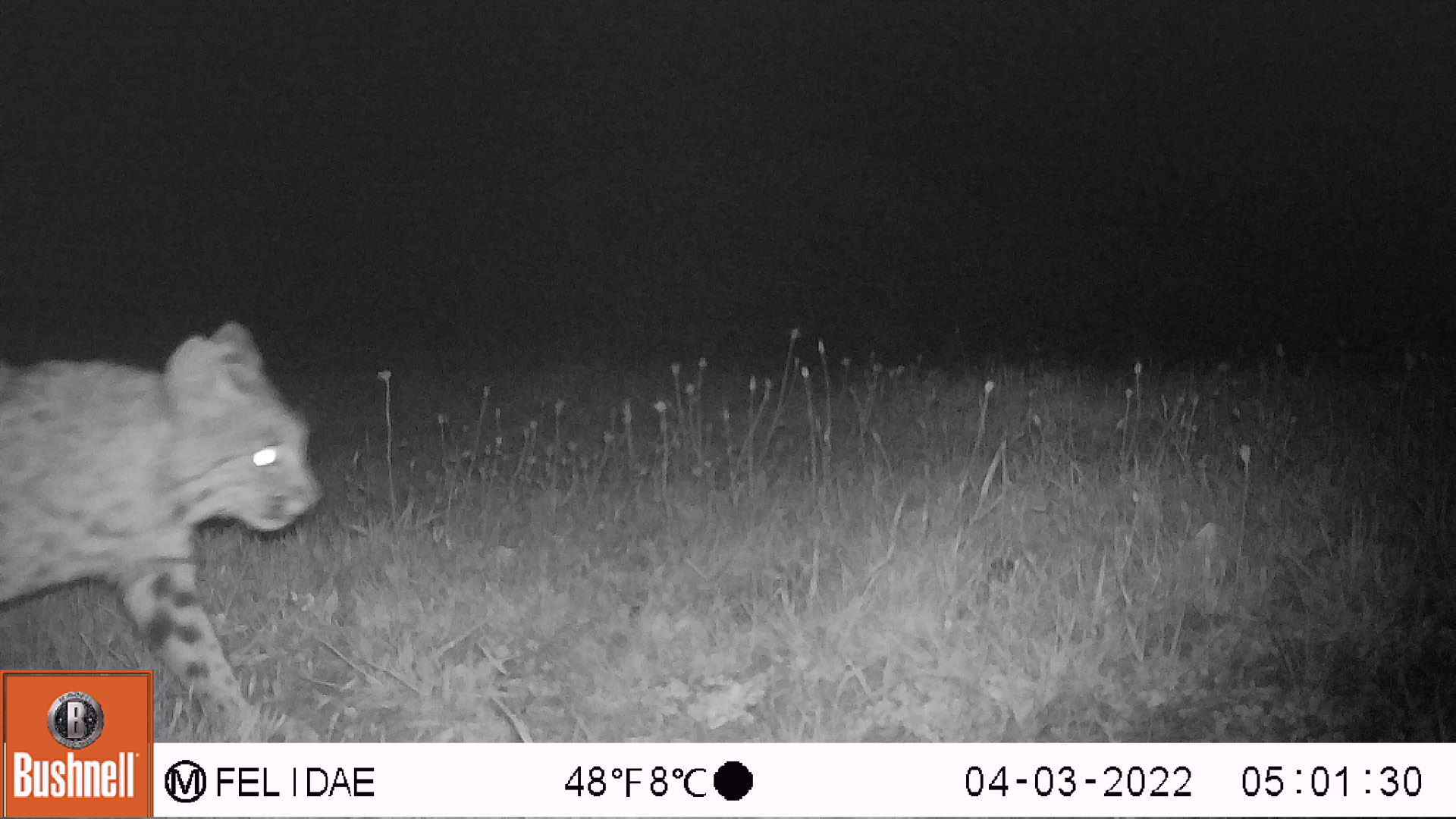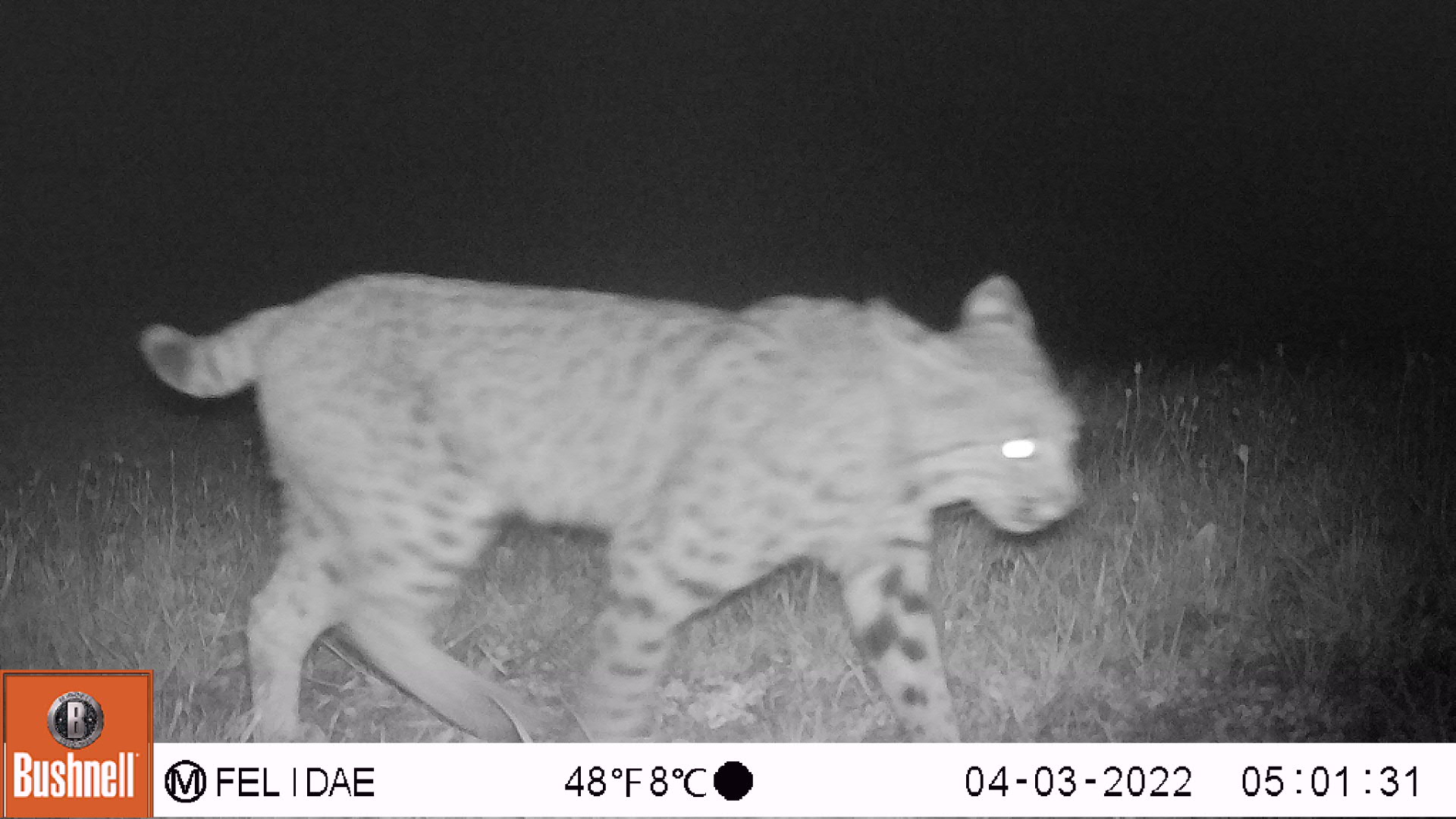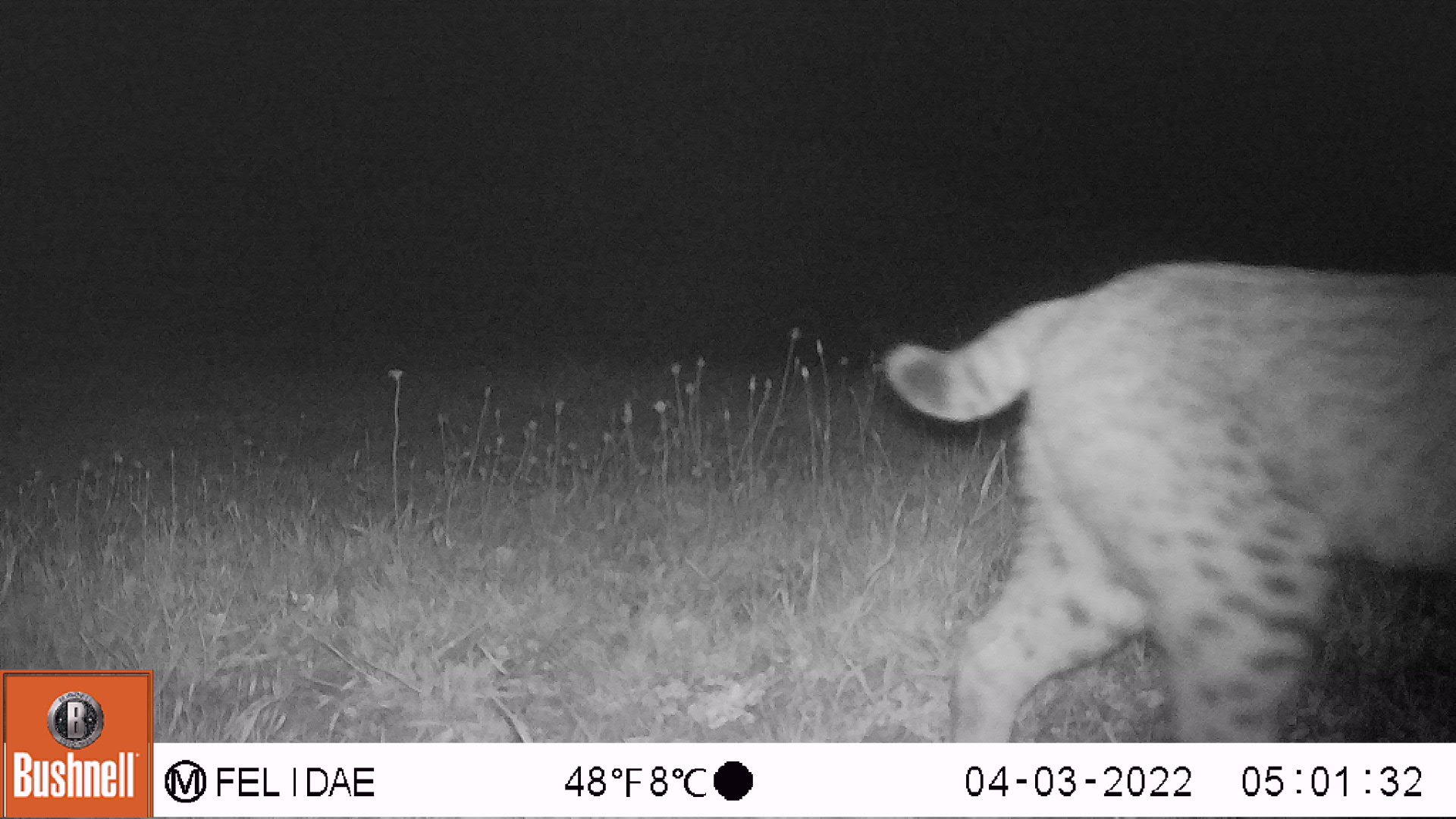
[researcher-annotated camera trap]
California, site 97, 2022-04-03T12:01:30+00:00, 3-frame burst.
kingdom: Animalia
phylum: Chordata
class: Mammalia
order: Carnivora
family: Felidae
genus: Lynx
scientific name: Lynx rufus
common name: bobcat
Bobcat (Lynx rufus).